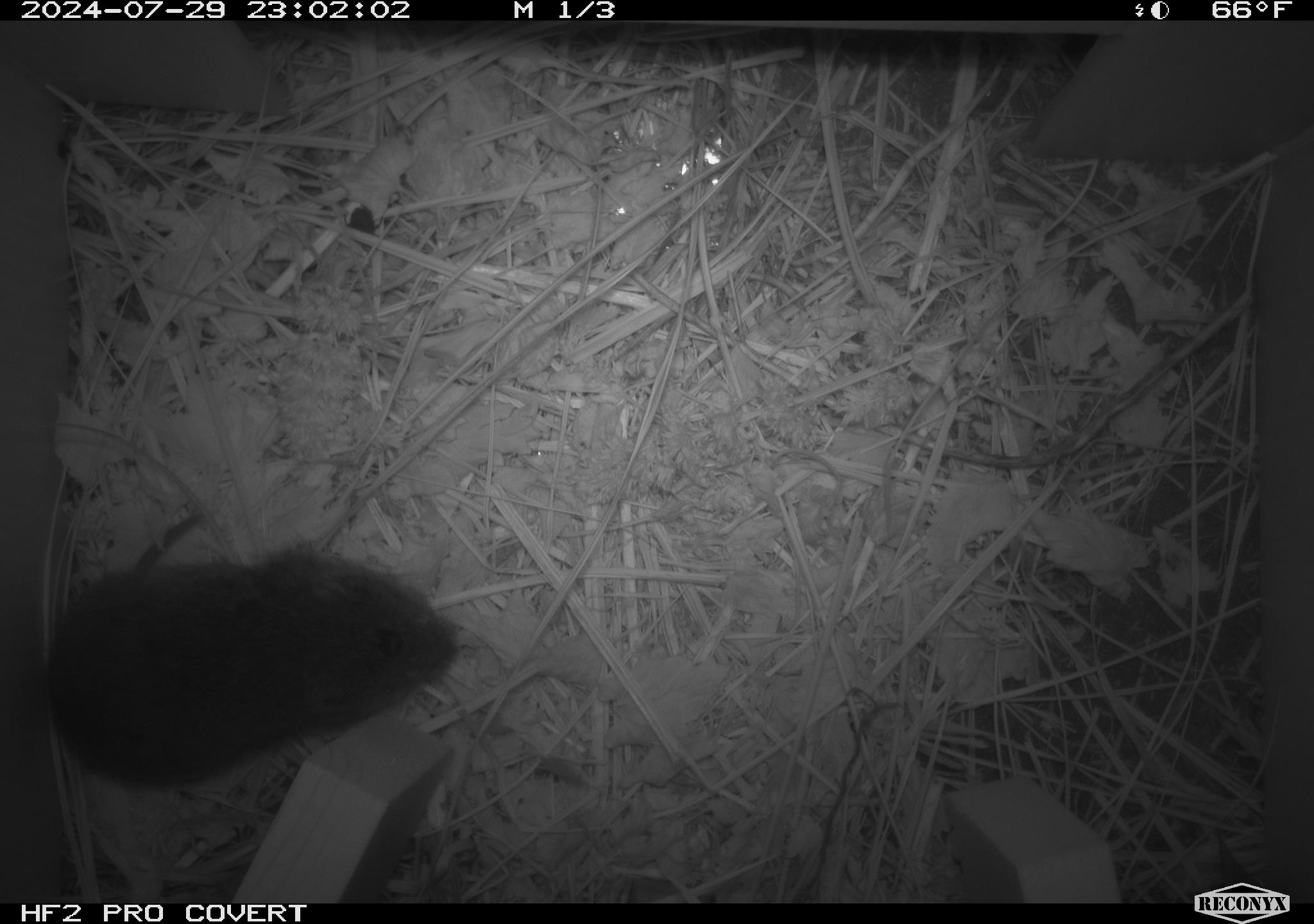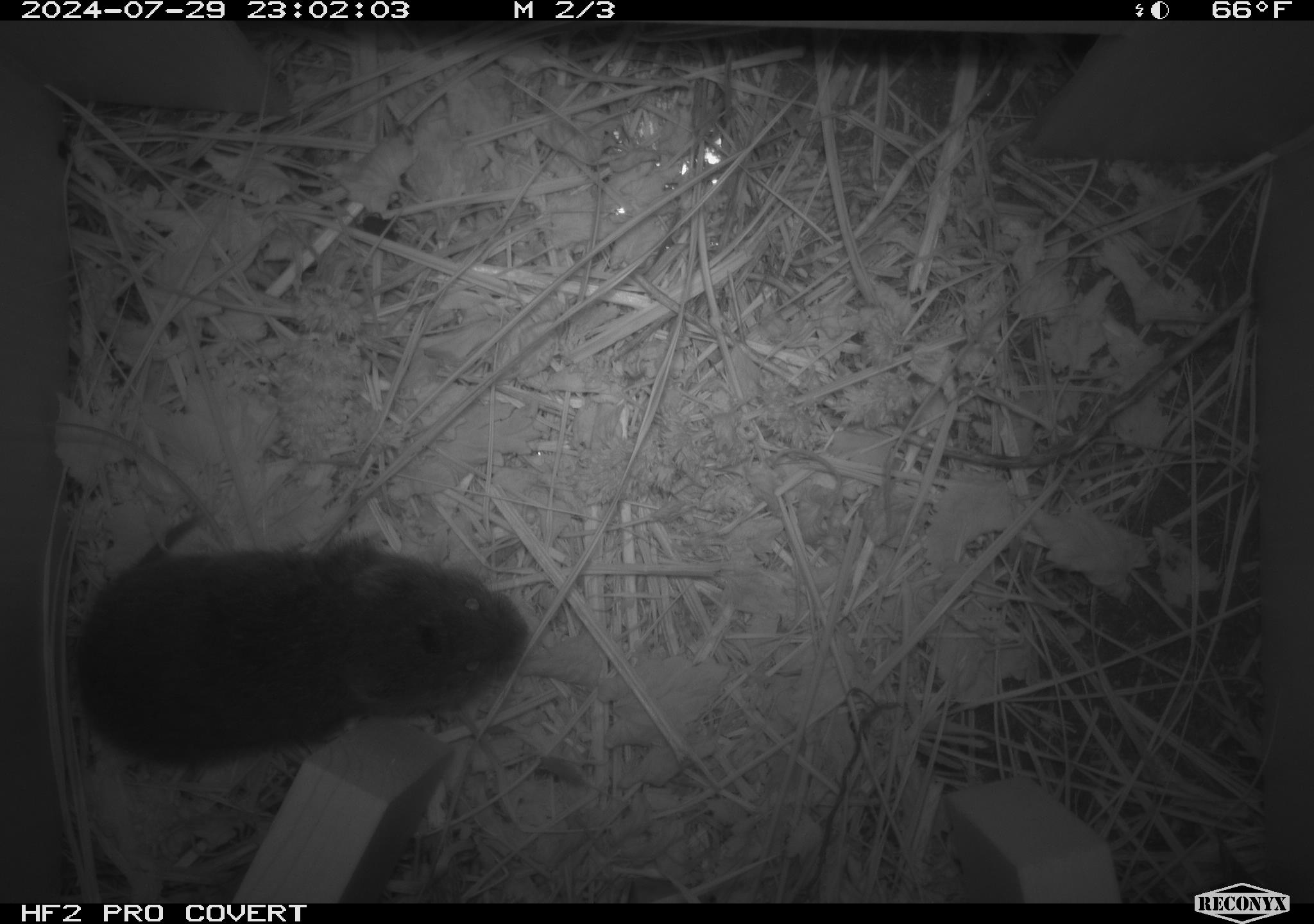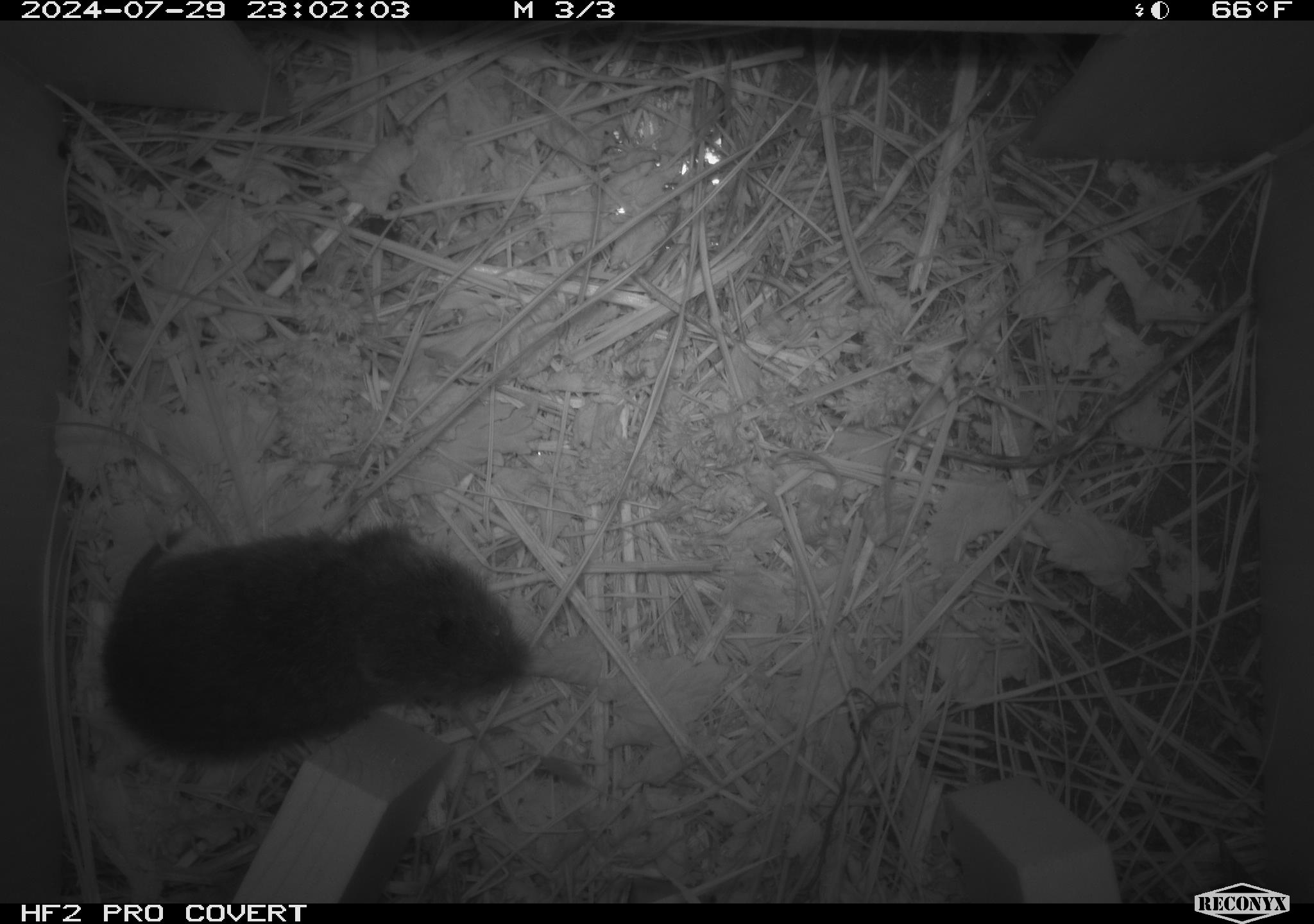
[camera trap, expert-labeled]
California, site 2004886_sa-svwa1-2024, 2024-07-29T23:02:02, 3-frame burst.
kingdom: Animalia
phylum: Chordata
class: Mammalia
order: Rodentia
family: Cricetidae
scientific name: Arvicolinae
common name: voles, lemmings, and muskrats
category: arvicolinae subfamily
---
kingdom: Animalia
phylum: Arthropoda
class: Malacostraca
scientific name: Malacostraca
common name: amphipods, crabs, isopods, krill, lobsters and shrimps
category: malacostracan